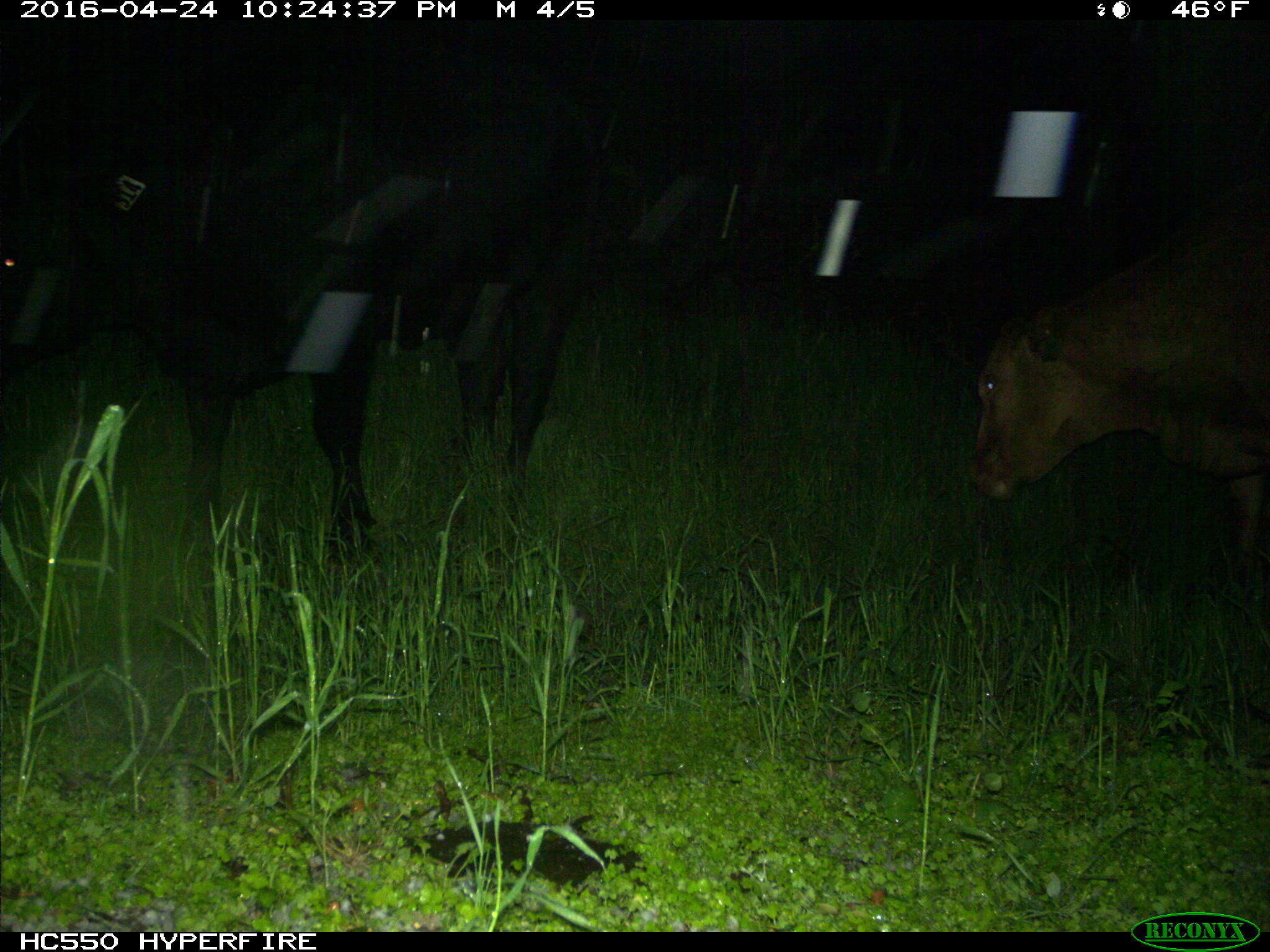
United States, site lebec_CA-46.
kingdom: Animalia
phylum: Chordata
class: Mammalia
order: Artiodactyla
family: Bovidae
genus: Bos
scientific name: Bos taurus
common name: domestic cow